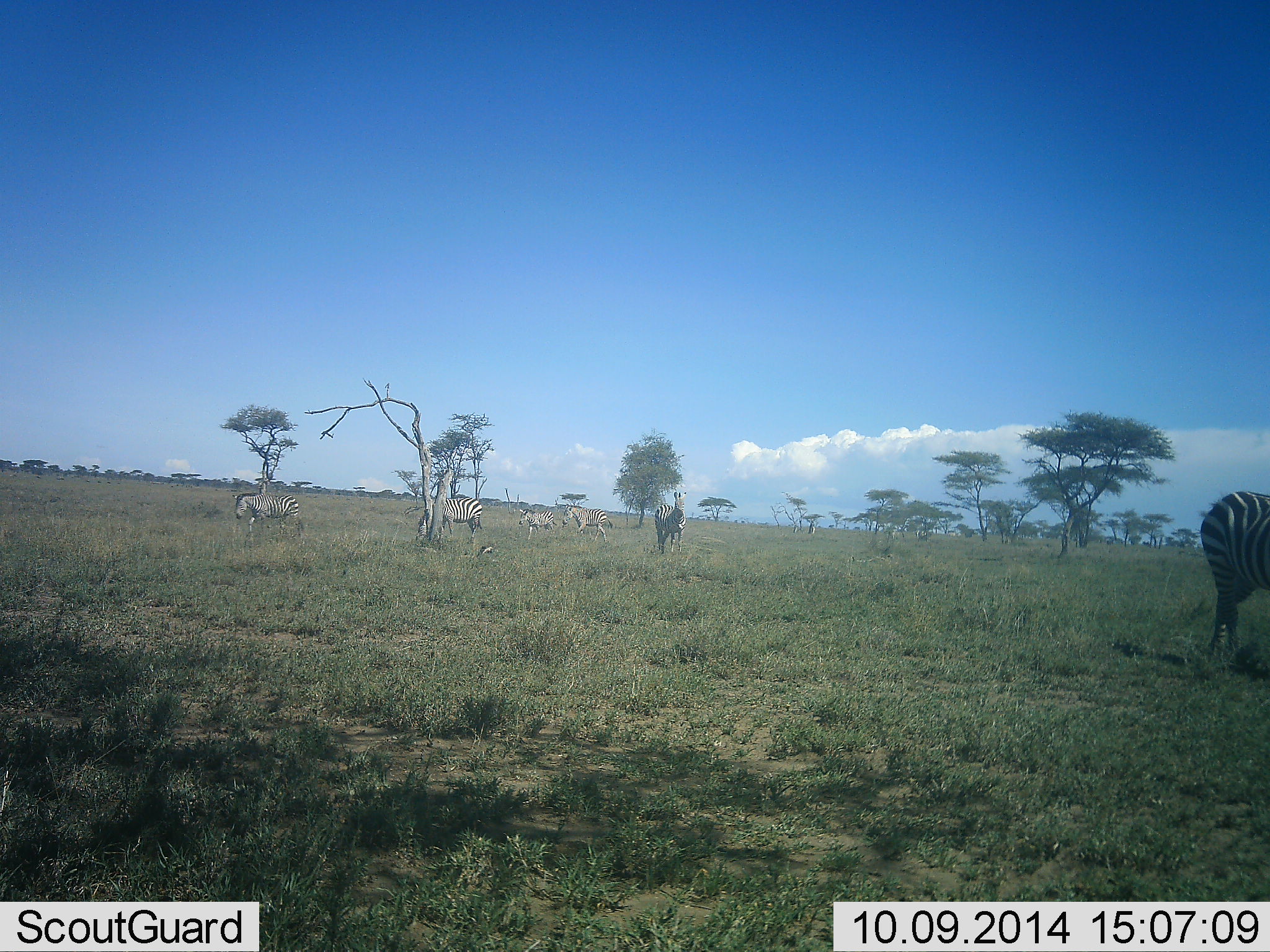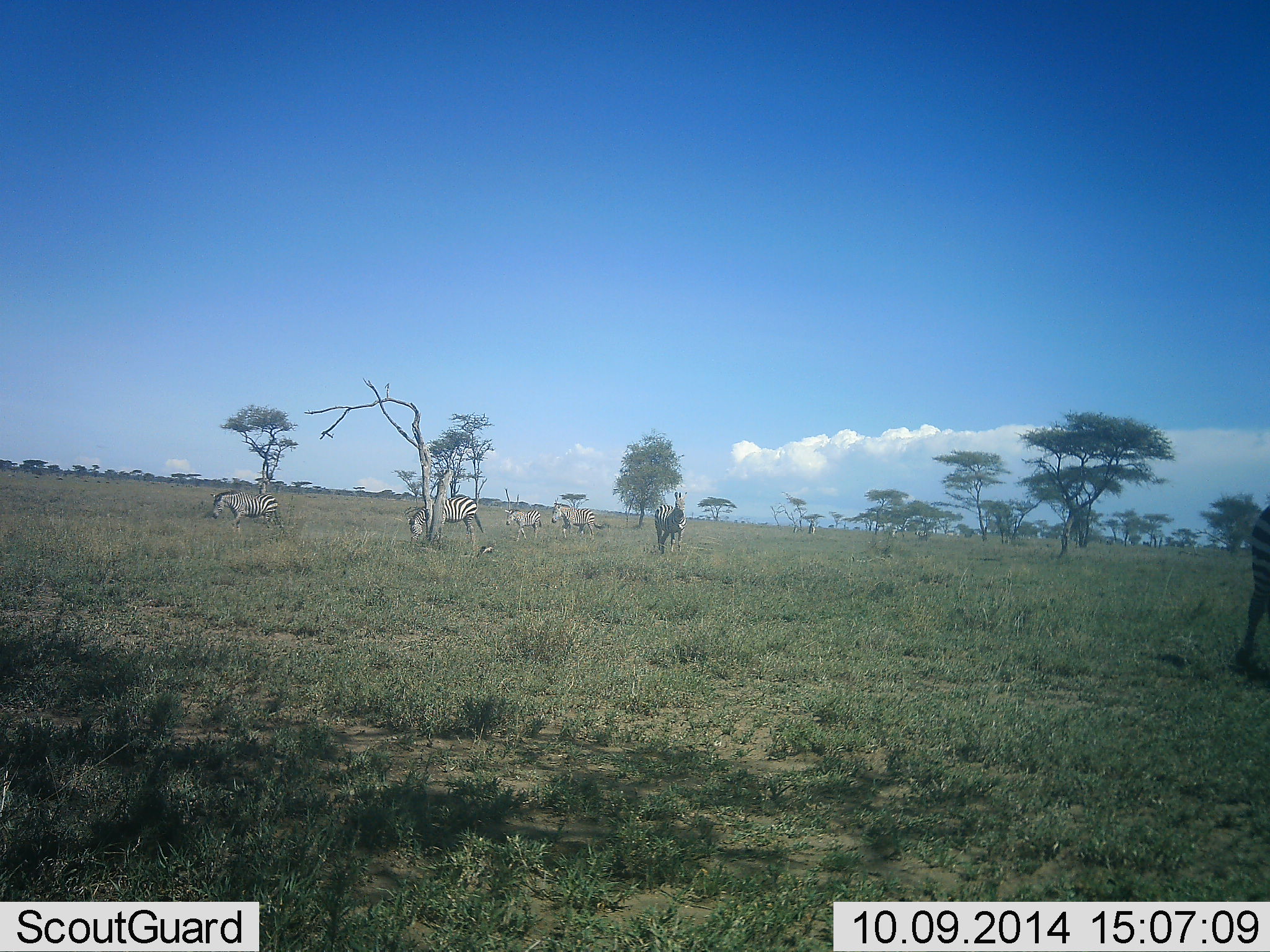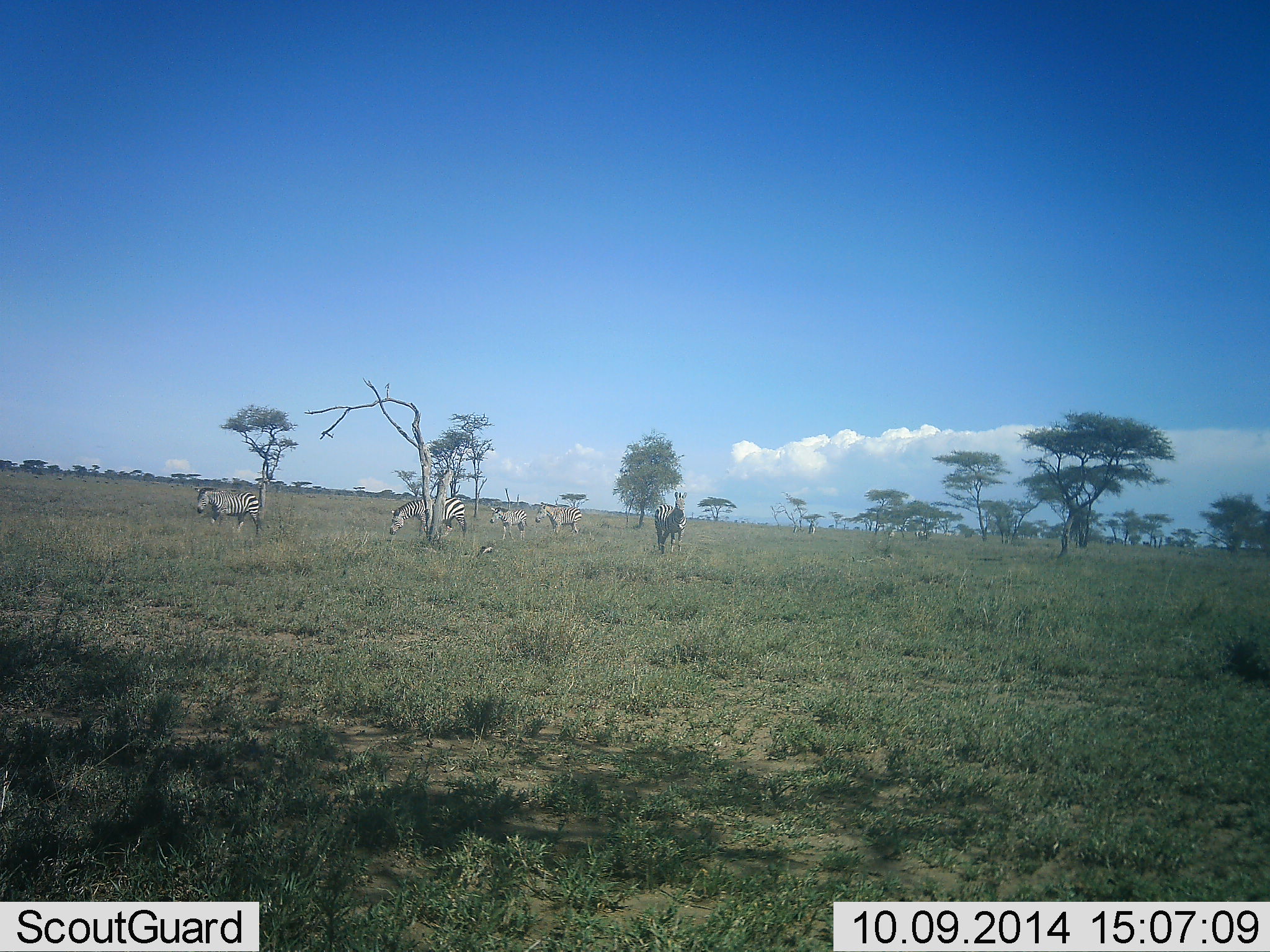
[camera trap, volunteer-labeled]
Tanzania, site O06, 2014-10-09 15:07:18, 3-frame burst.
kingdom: Animalia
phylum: Chordata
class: Mammalia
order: Perissodactyla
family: Equidae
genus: Equus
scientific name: Equus quagga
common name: plains zebra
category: zebra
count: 6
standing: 50%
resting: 0%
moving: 60%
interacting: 0%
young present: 0%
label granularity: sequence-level